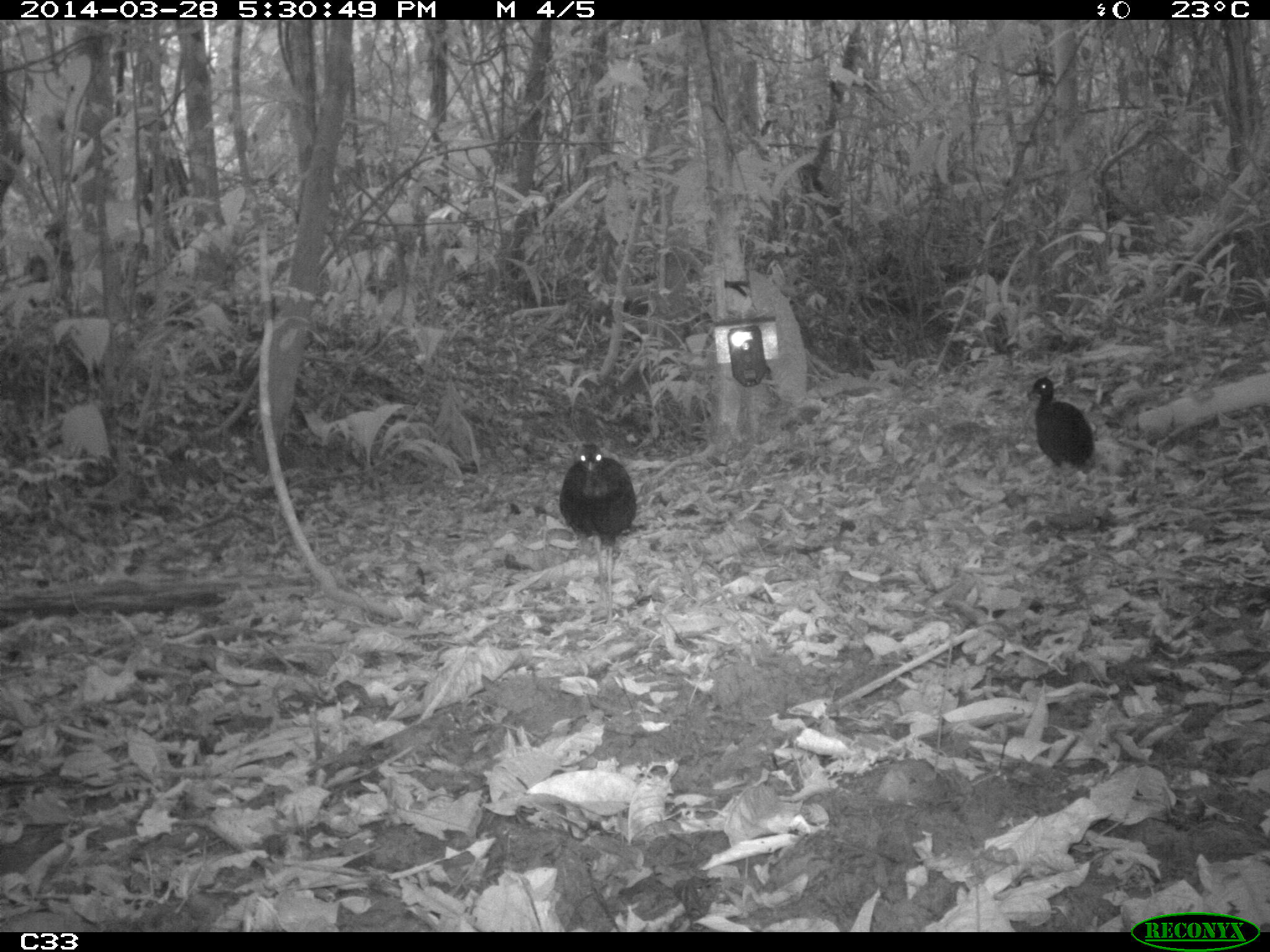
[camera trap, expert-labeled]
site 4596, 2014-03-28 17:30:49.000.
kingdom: Animalia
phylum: Chordata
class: Aves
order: Gruiformes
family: Psophiidae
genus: Psophia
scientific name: Psophia crepitans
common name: gray-winged trumpeter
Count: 2.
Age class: adult.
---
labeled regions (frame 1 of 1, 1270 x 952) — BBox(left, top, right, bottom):
psophia crepitans: BBox(557, 440, 639, 626); BBox(1026, 375, 1096, 513)